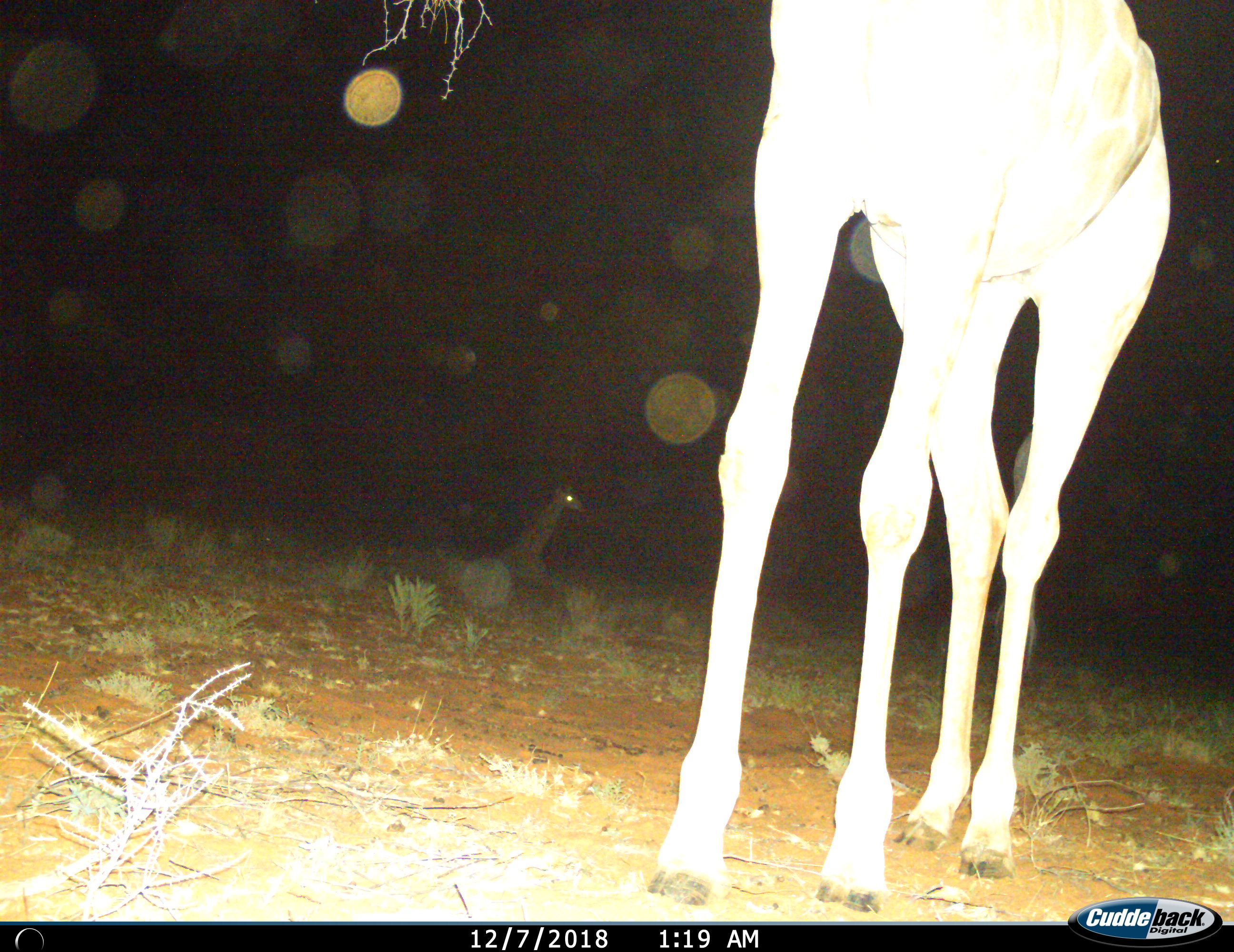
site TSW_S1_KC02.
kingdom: Animalia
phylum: Chordata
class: Mammalia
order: Artiodactyla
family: Giraffidae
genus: Giraffa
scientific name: Giraffa camelopardalis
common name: giraffe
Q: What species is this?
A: Giraffe (Giraffa camelopardalis).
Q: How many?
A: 2.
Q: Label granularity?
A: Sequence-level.